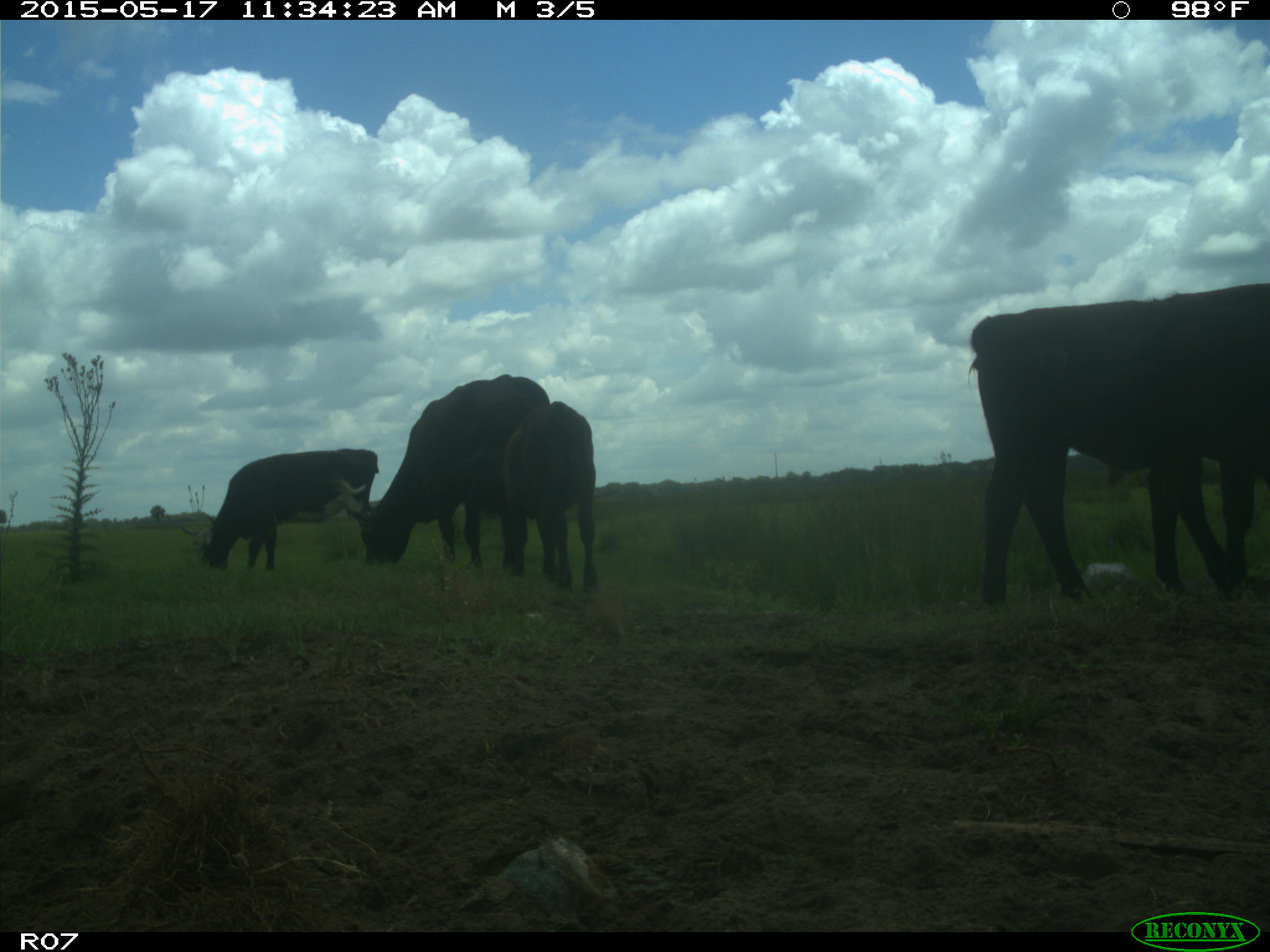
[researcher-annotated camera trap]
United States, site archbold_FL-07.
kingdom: Animalia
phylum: Chordata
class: Mammalia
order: Artiodactyla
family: Bovidae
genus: Bos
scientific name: Bos taurus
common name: domestic cow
Bos taurus (domestic cow).